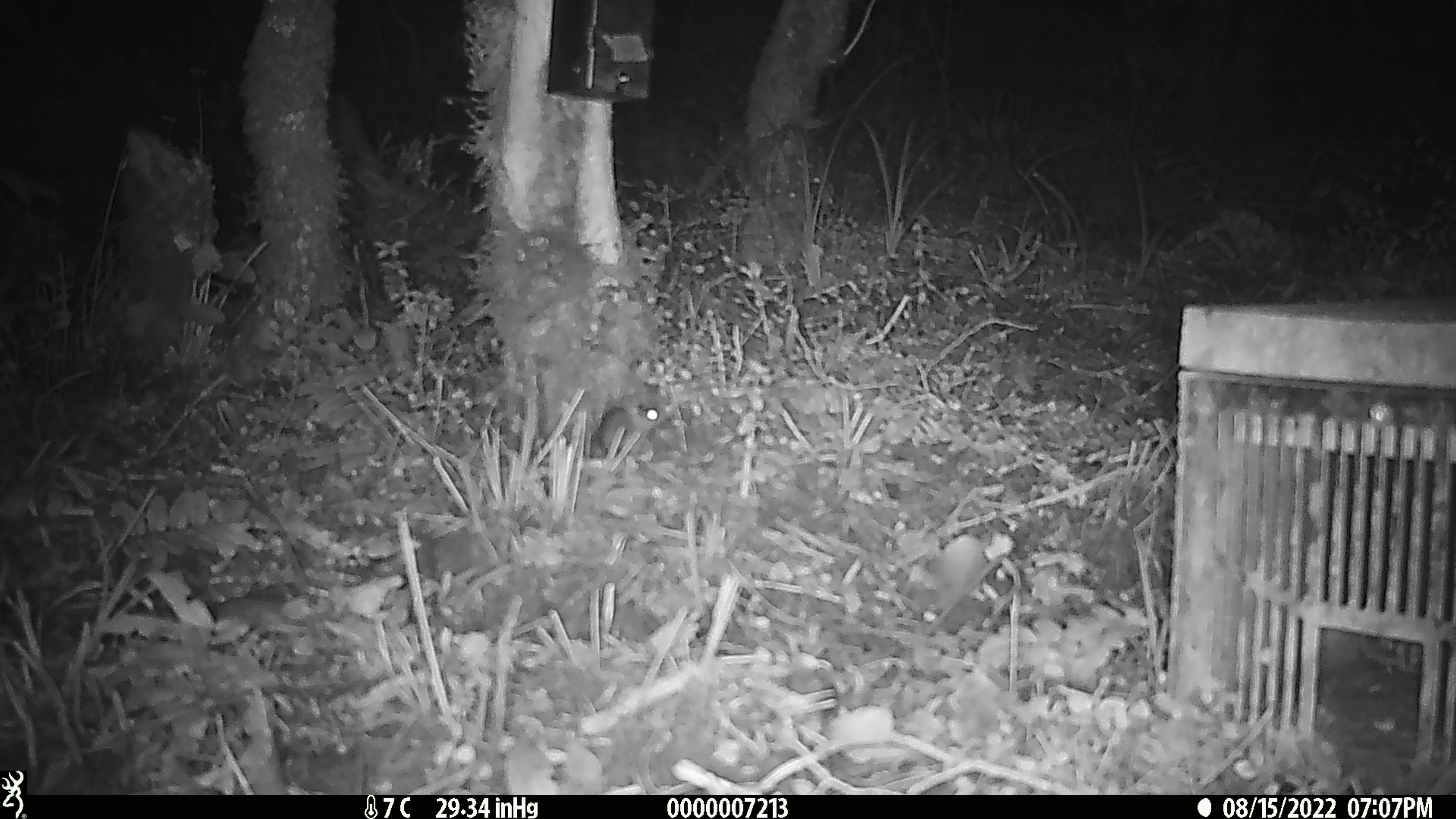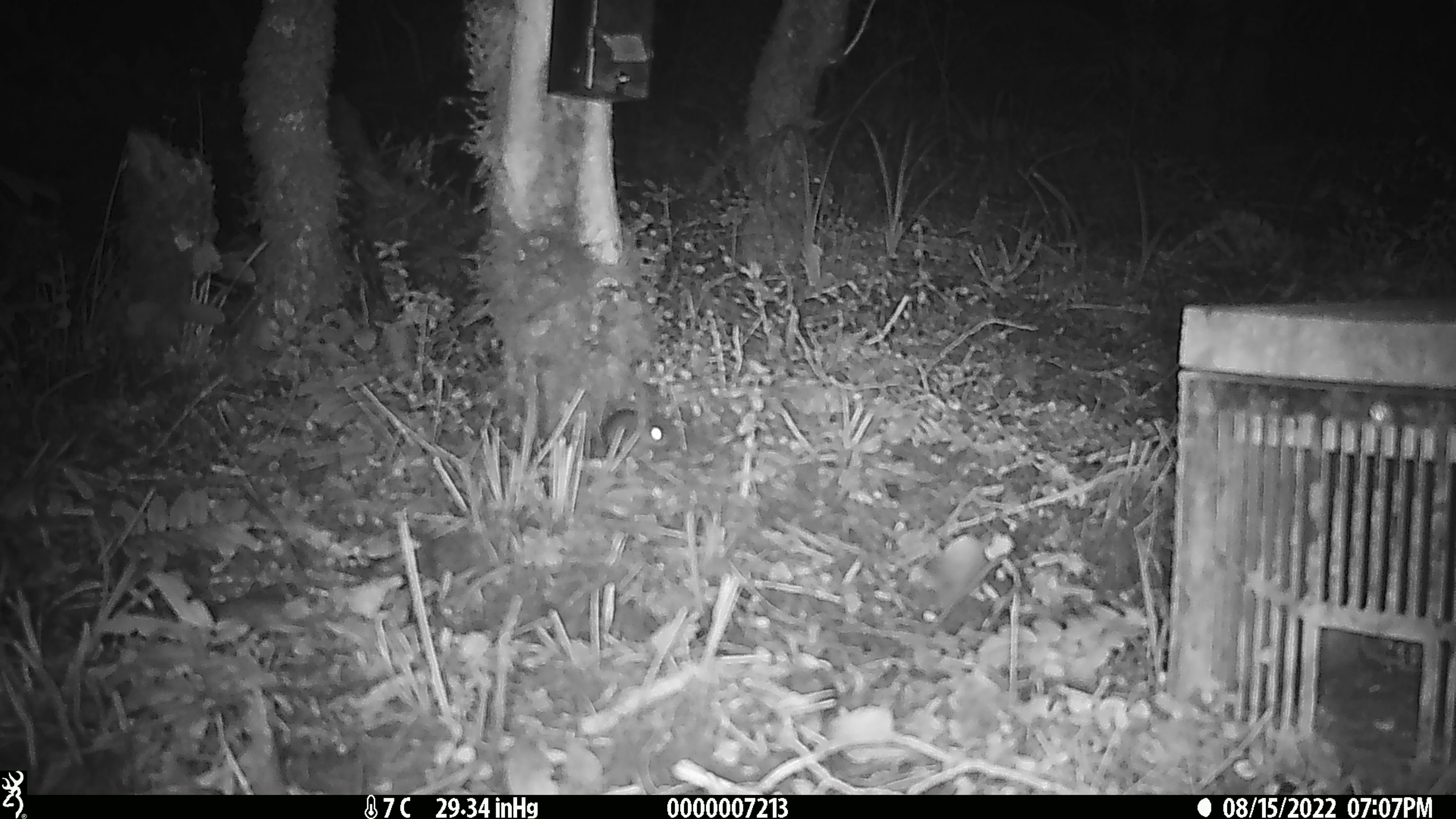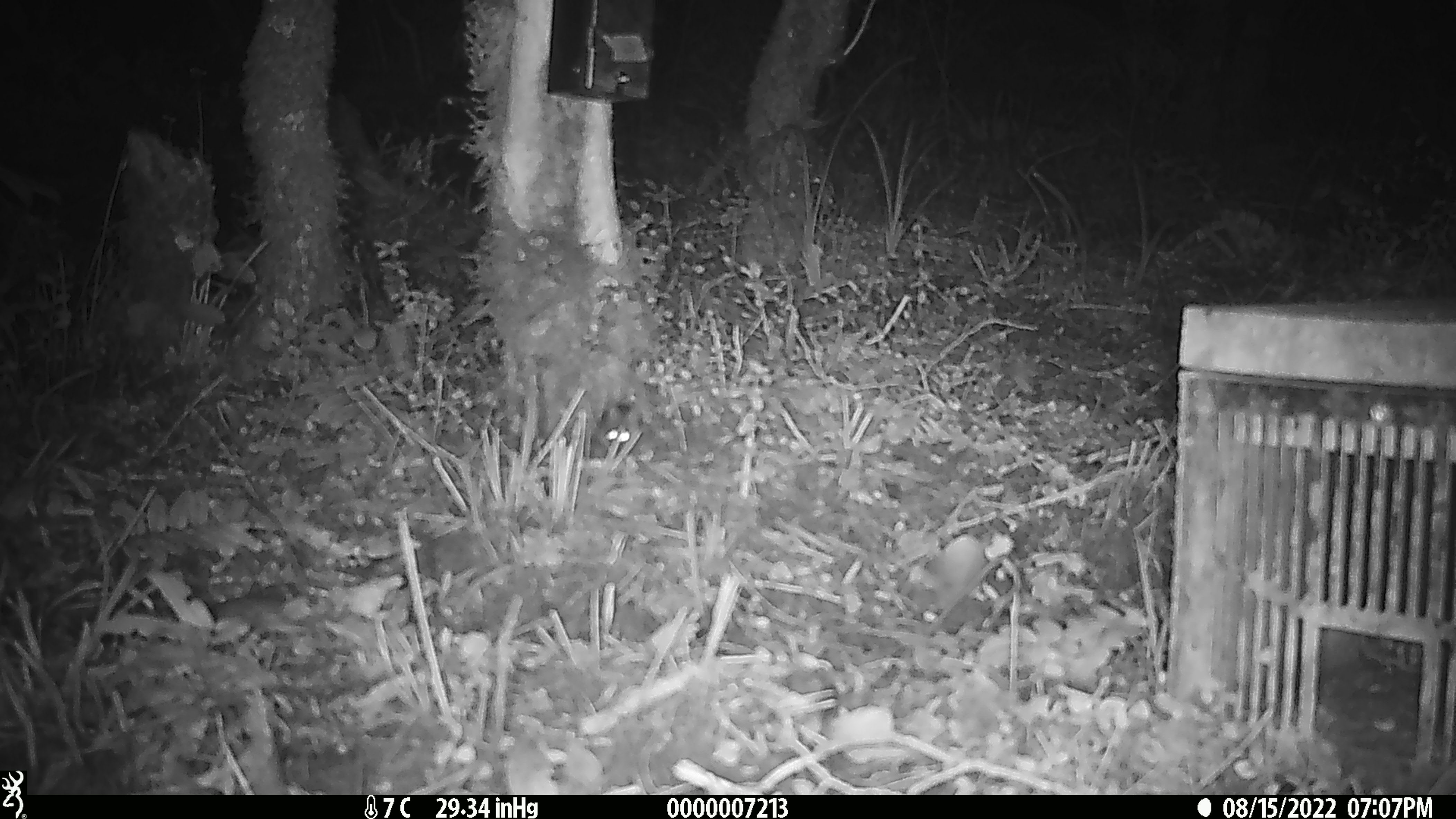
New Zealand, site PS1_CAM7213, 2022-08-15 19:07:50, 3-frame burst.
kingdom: Animalia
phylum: Chordata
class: Mammalia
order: Rodentia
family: Muridae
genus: Mus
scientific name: Mus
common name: mouse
Mouse (Mus).